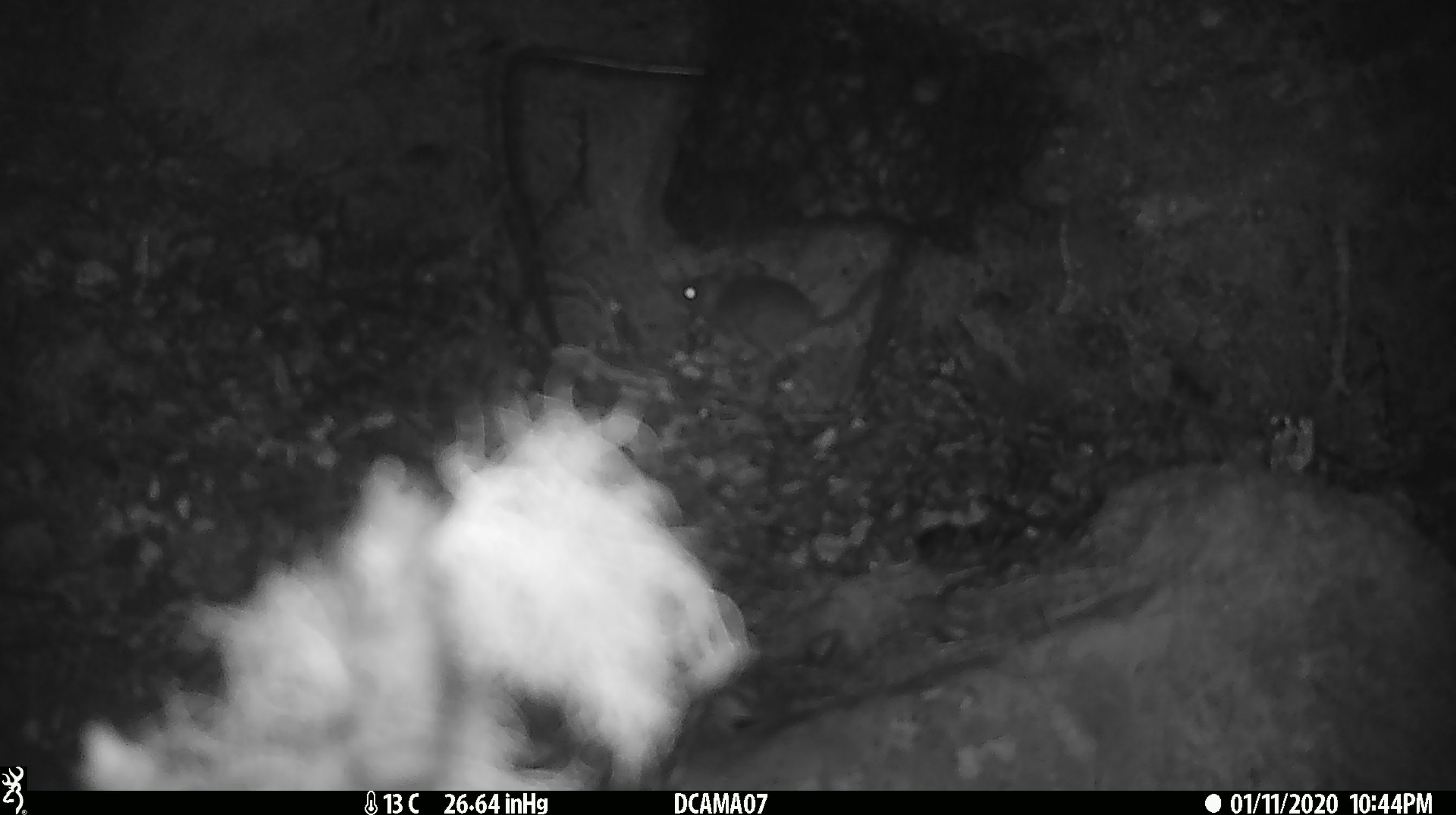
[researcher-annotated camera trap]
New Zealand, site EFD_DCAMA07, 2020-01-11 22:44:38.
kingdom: Animalia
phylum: Chordata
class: Mammalia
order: Rodentia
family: Muridae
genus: Mus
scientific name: Mus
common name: mouse